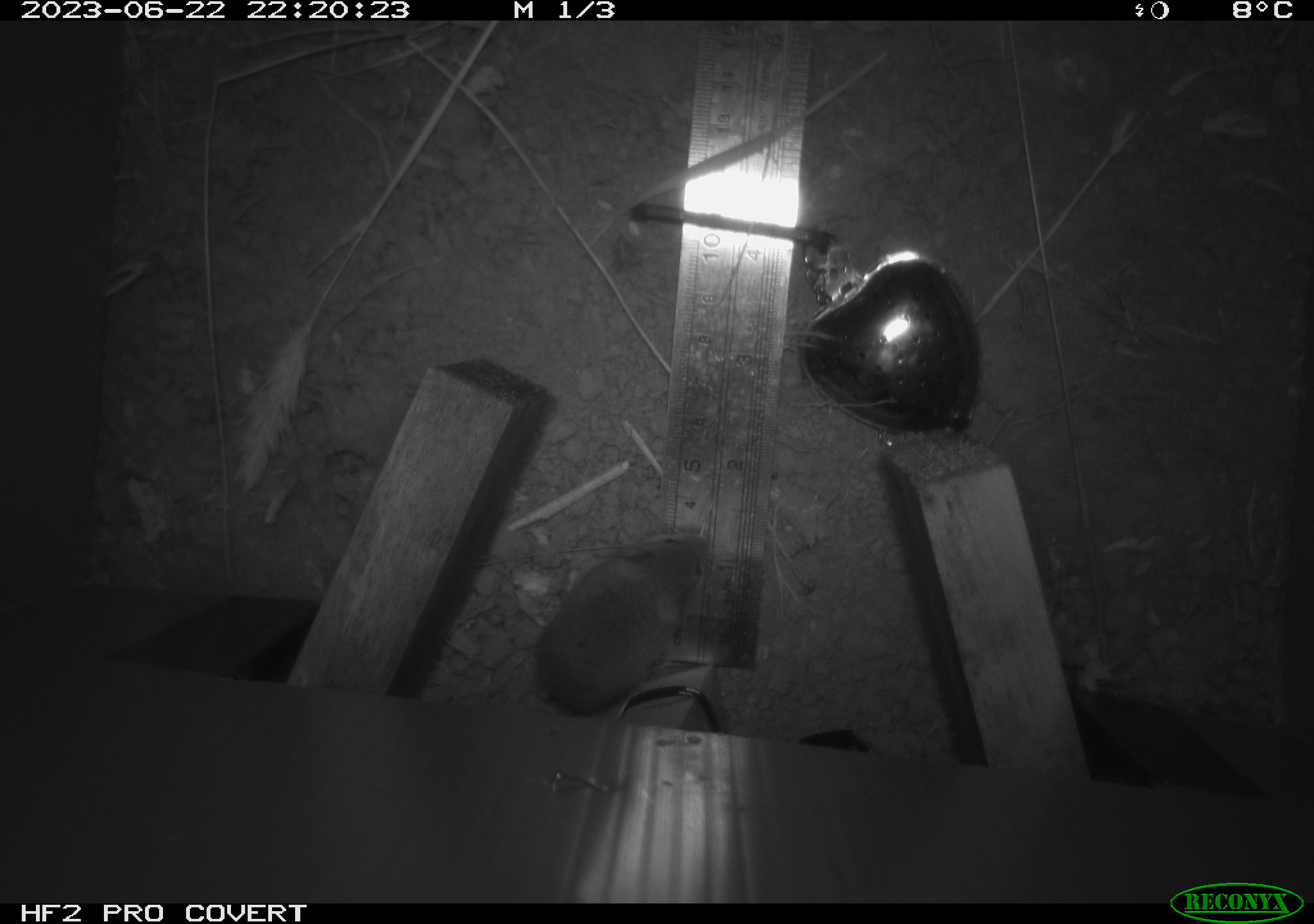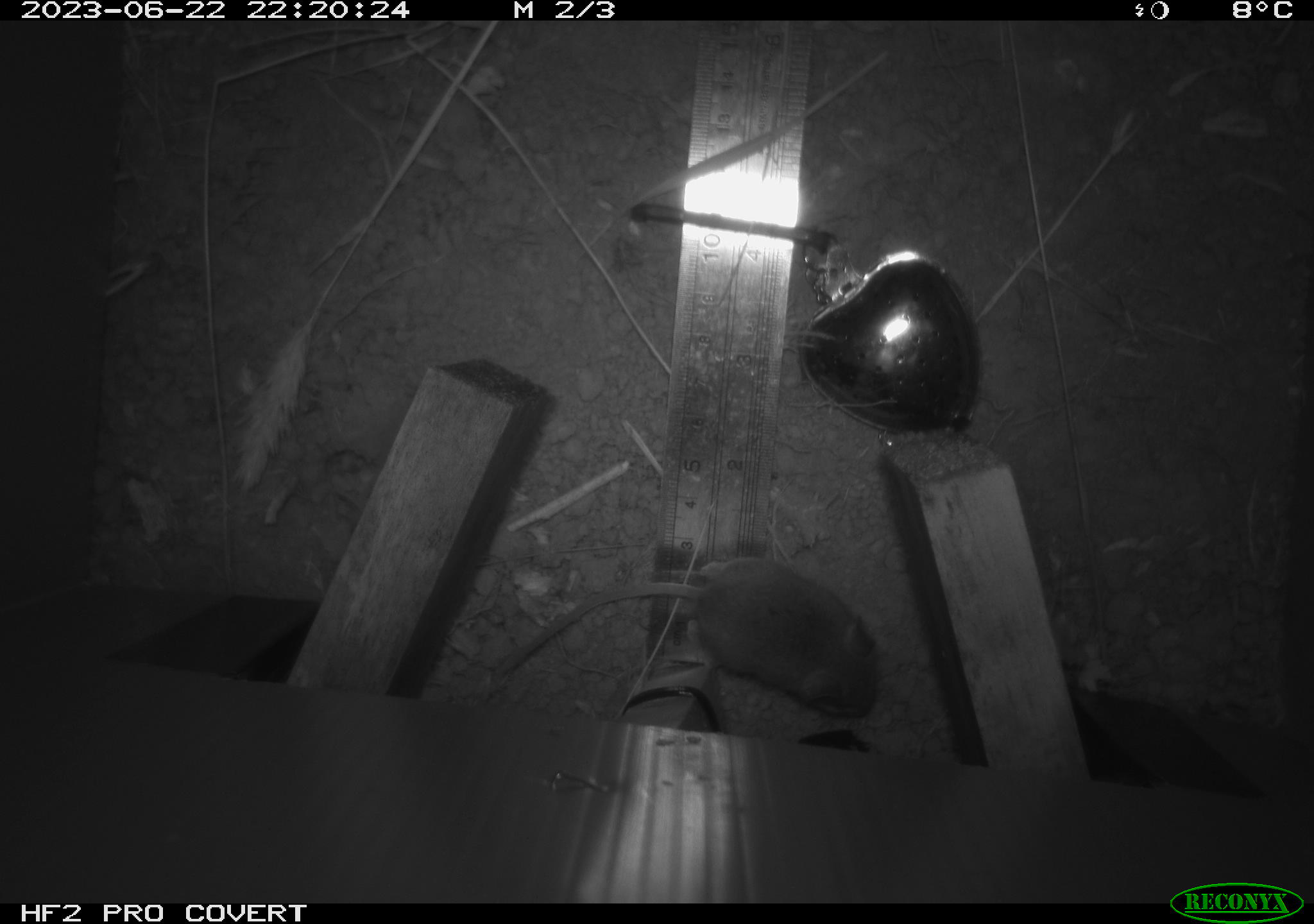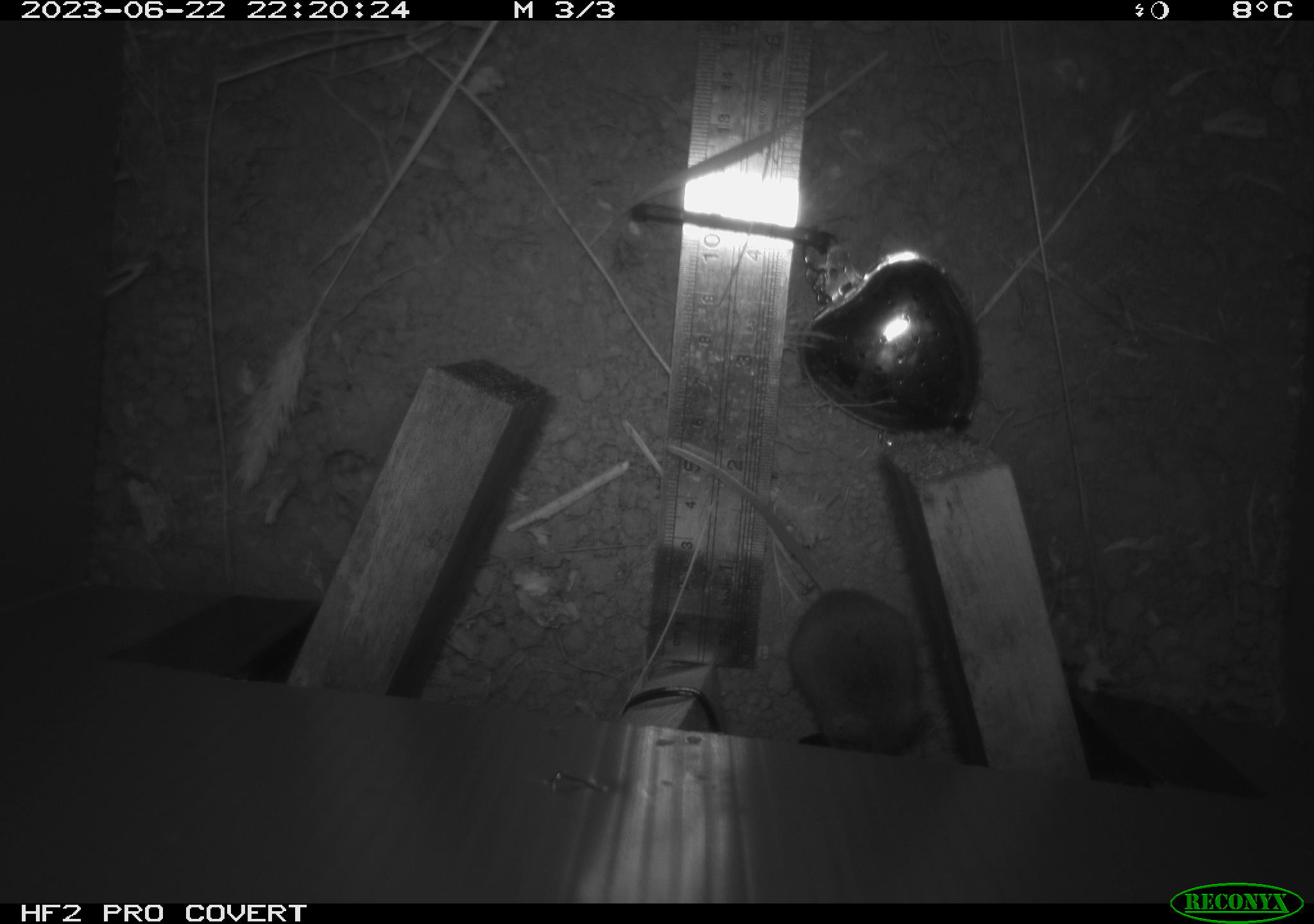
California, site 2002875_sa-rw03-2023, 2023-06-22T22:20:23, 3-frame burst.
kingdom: Animalia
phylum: Chordata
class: Mammalia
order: Rodentia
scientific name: Rodentia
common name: mouse species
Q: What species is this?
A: Mouse species (Rodentia).